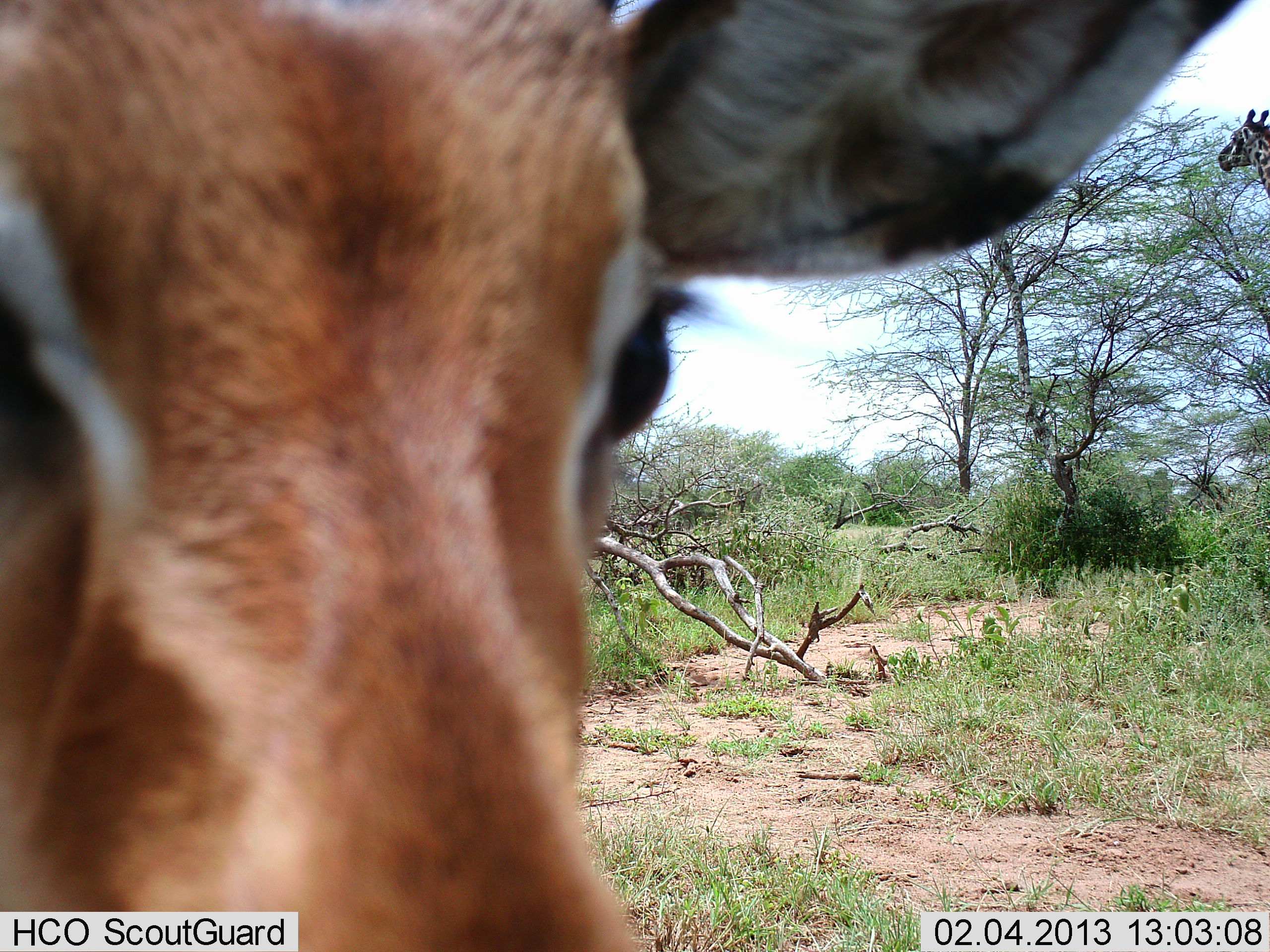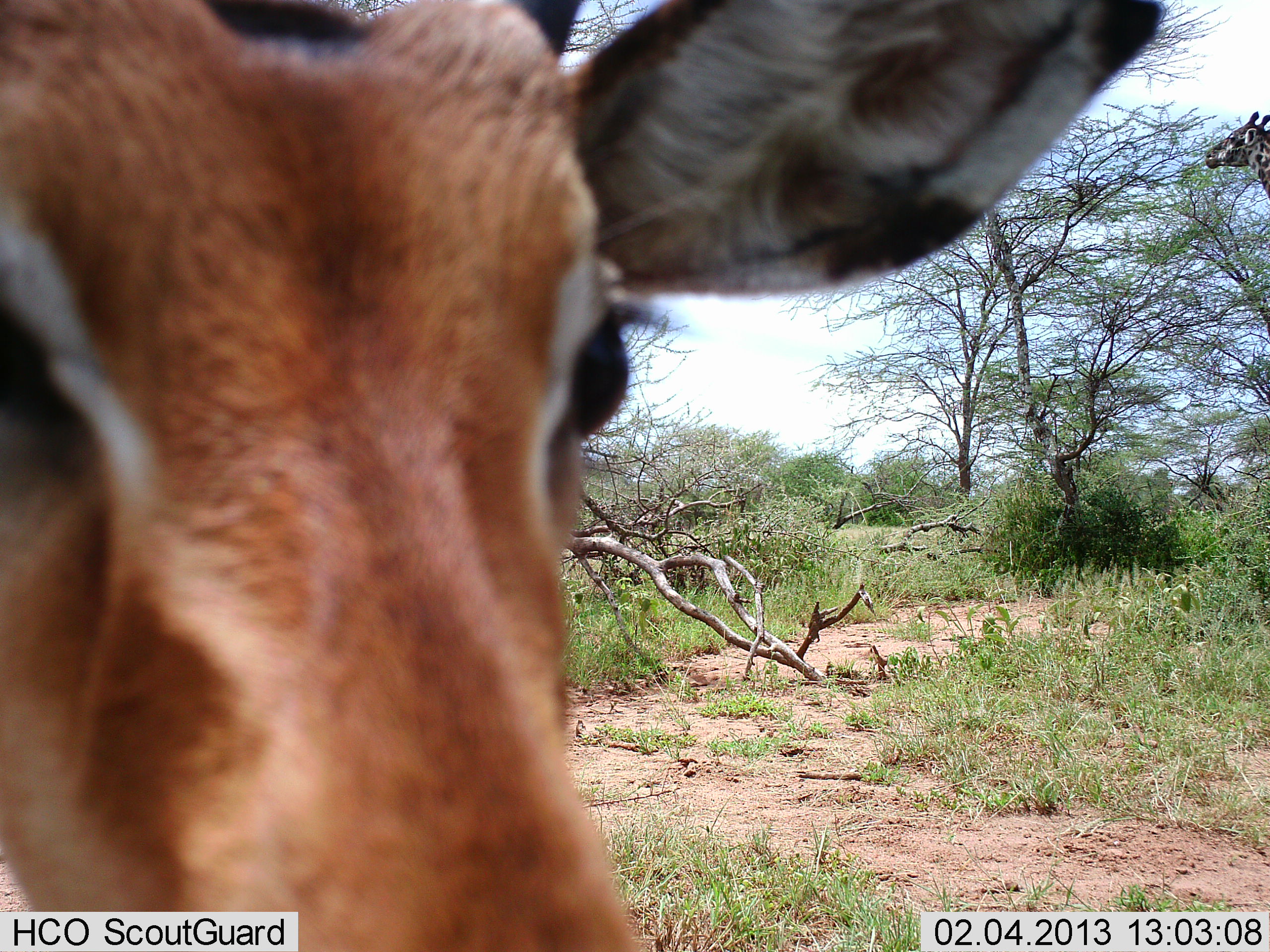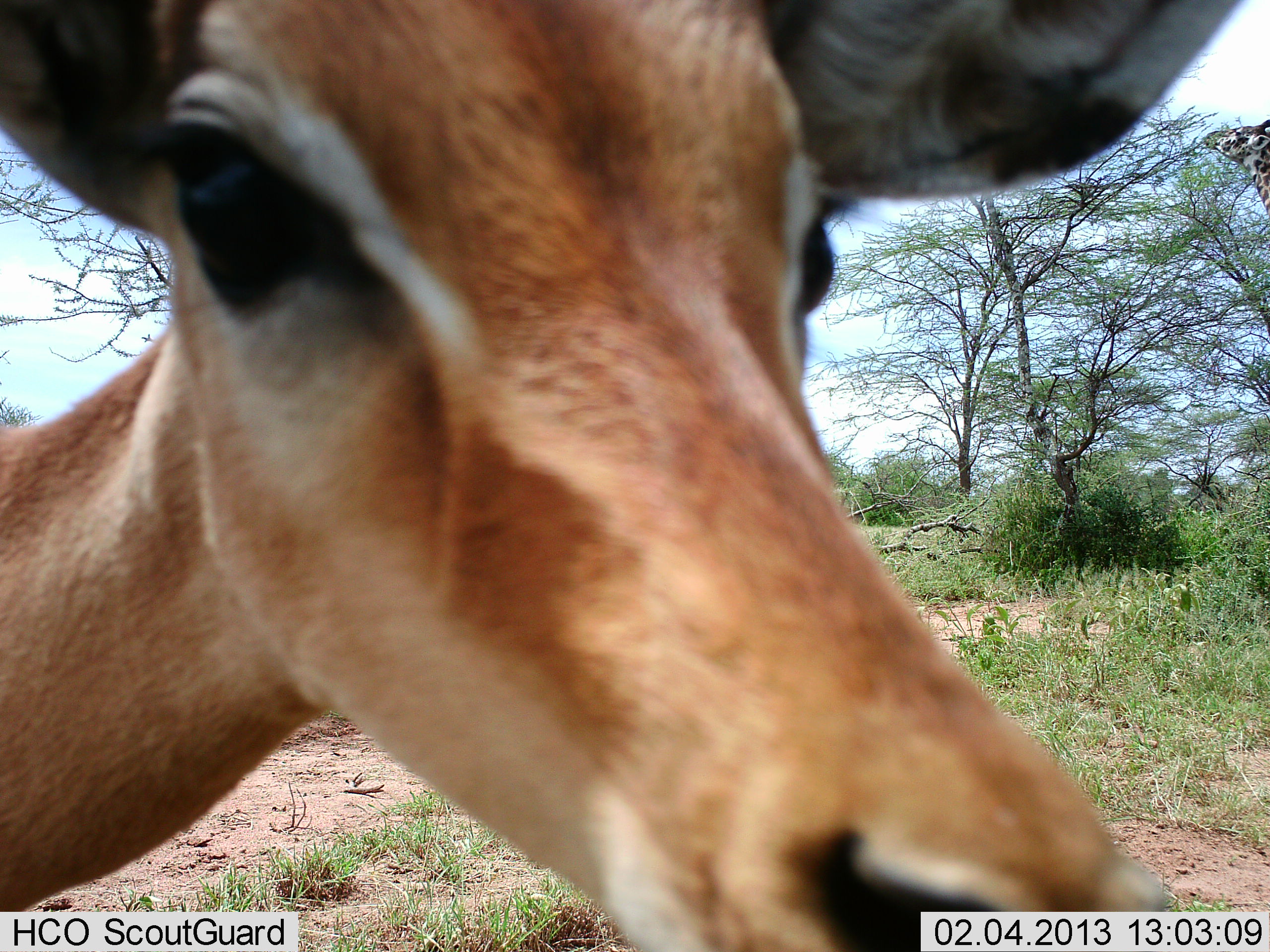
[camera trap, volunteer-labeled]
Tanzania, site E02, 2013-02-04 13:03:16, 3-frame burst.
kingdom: Animalia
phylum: Chordata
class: Mammalia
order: Artiodactyla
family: Bovidae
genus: Aepyceros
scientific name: Aepyceros melampus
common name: impala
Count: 1.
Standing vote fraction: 94%.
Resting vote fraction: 0%.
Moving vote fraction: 3%.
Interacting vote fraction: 11%.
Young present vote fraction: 0%.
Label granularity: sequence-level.